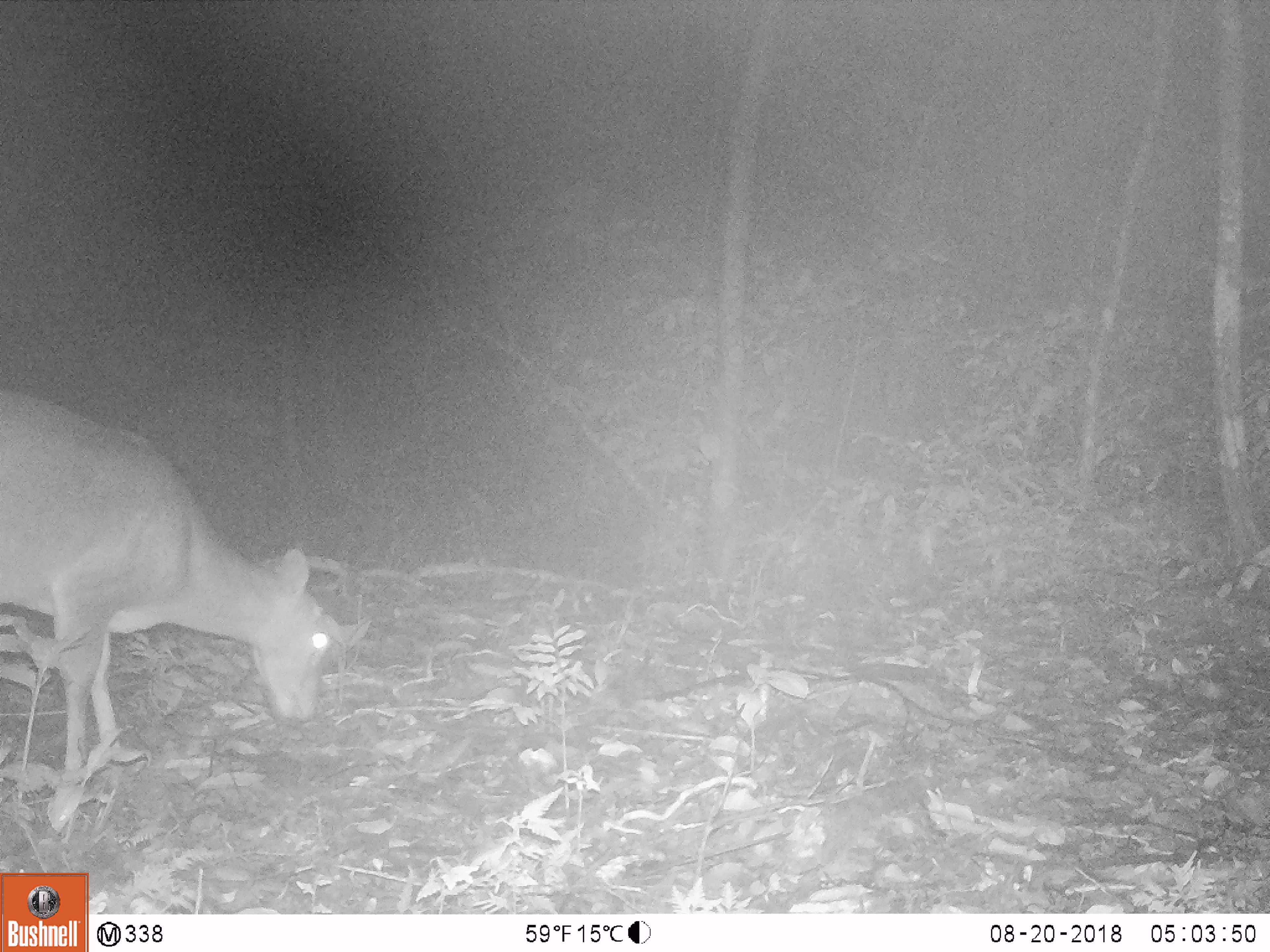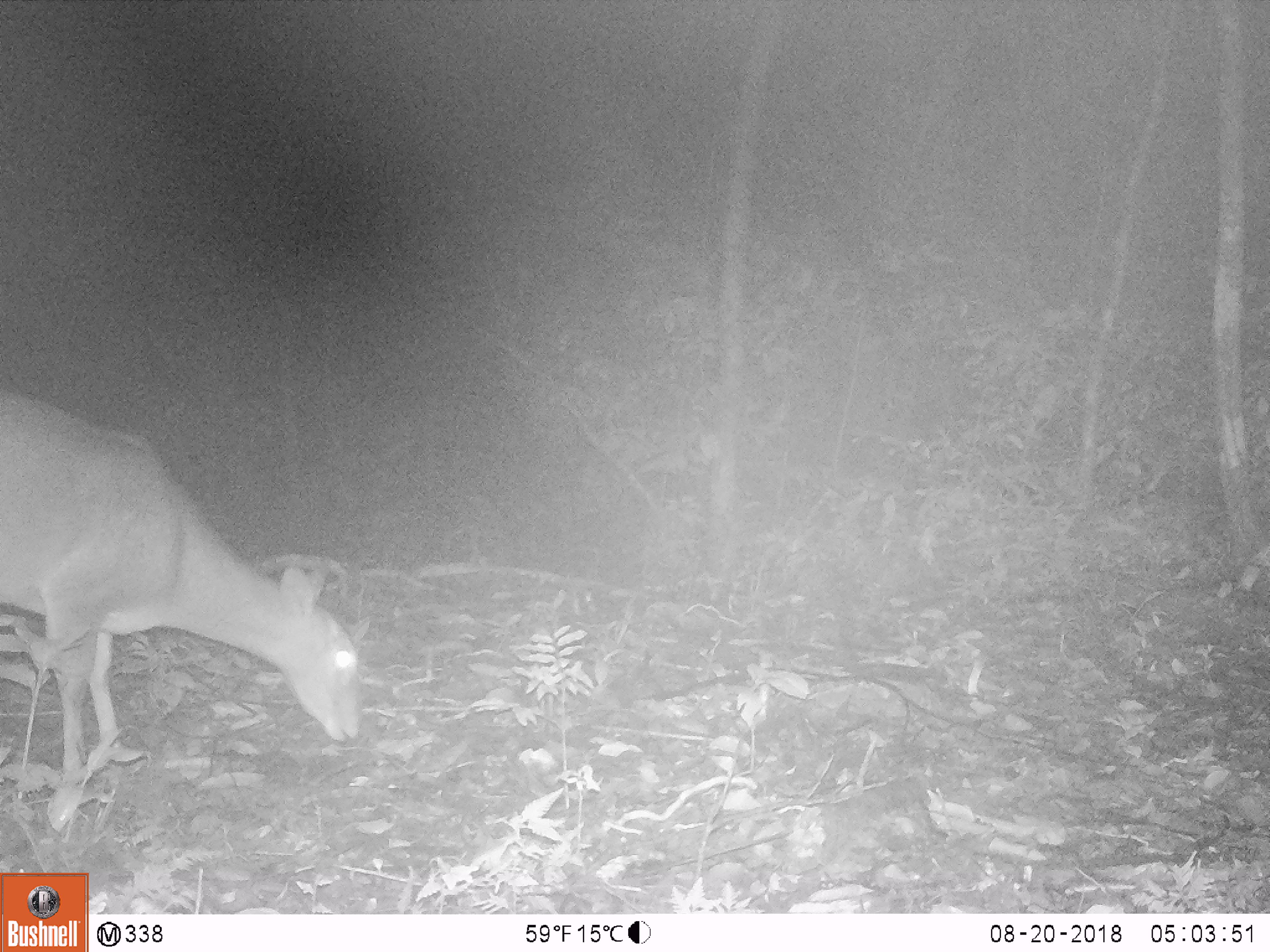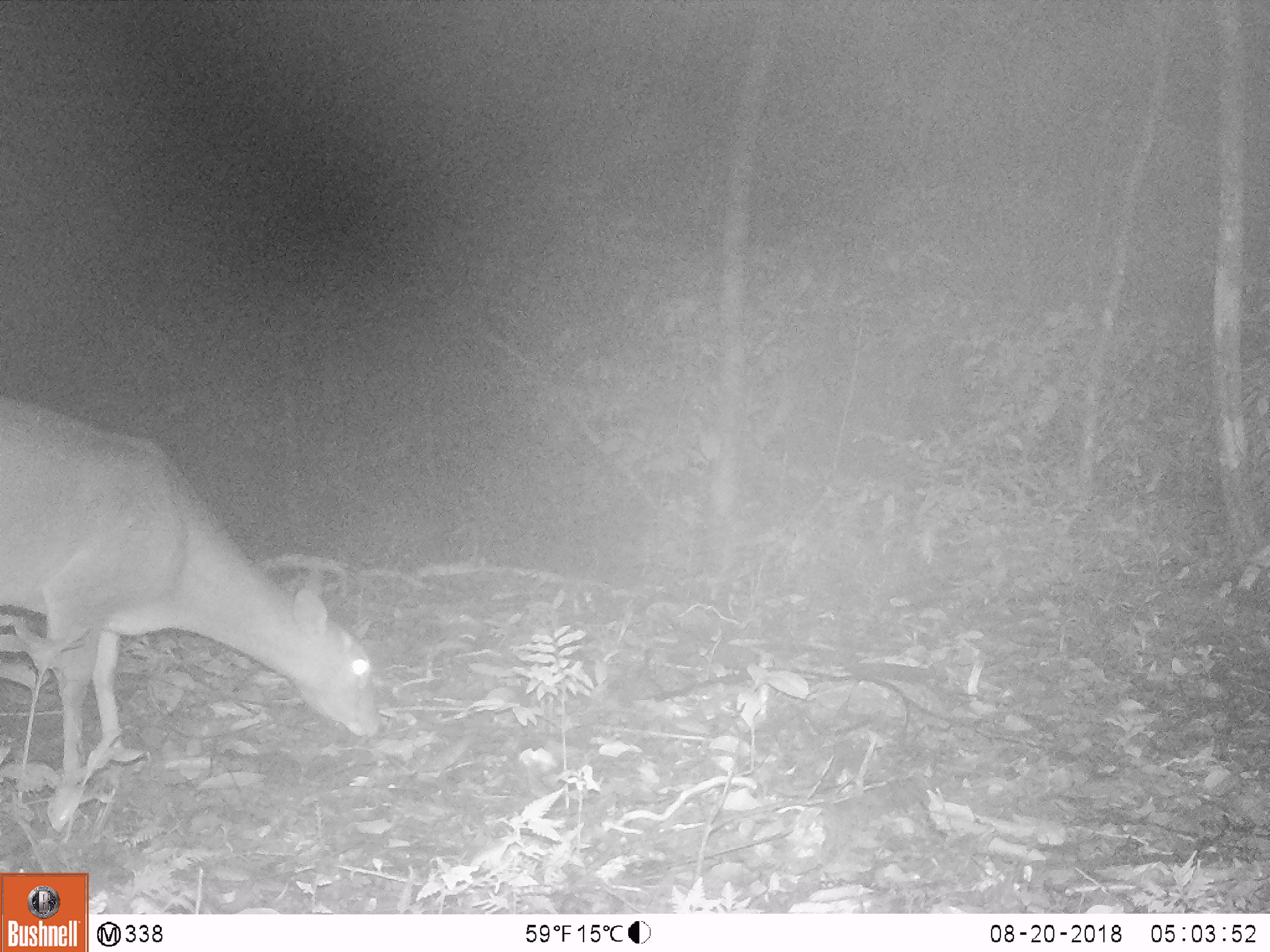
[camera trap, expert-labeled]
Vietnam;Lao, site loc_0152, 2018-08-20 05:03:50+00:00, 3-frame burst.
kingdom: Animalia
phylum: Chordata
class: Mammalia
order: Artiodactyla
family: Cervidae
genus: Muntiacus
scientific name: Muntiacus vuquangensis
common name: large-antlered muntjac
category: large antlered muntjac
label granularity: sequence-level